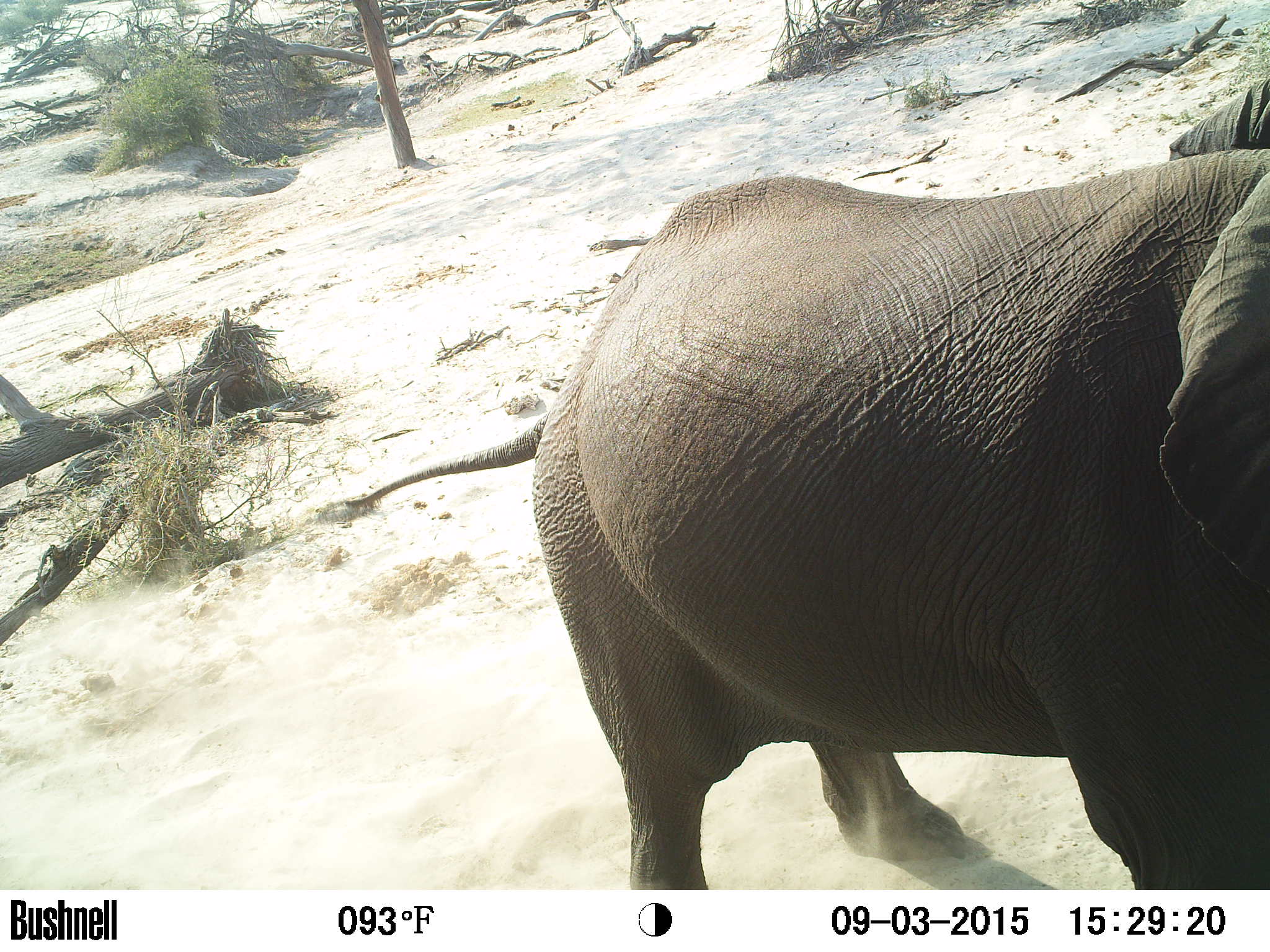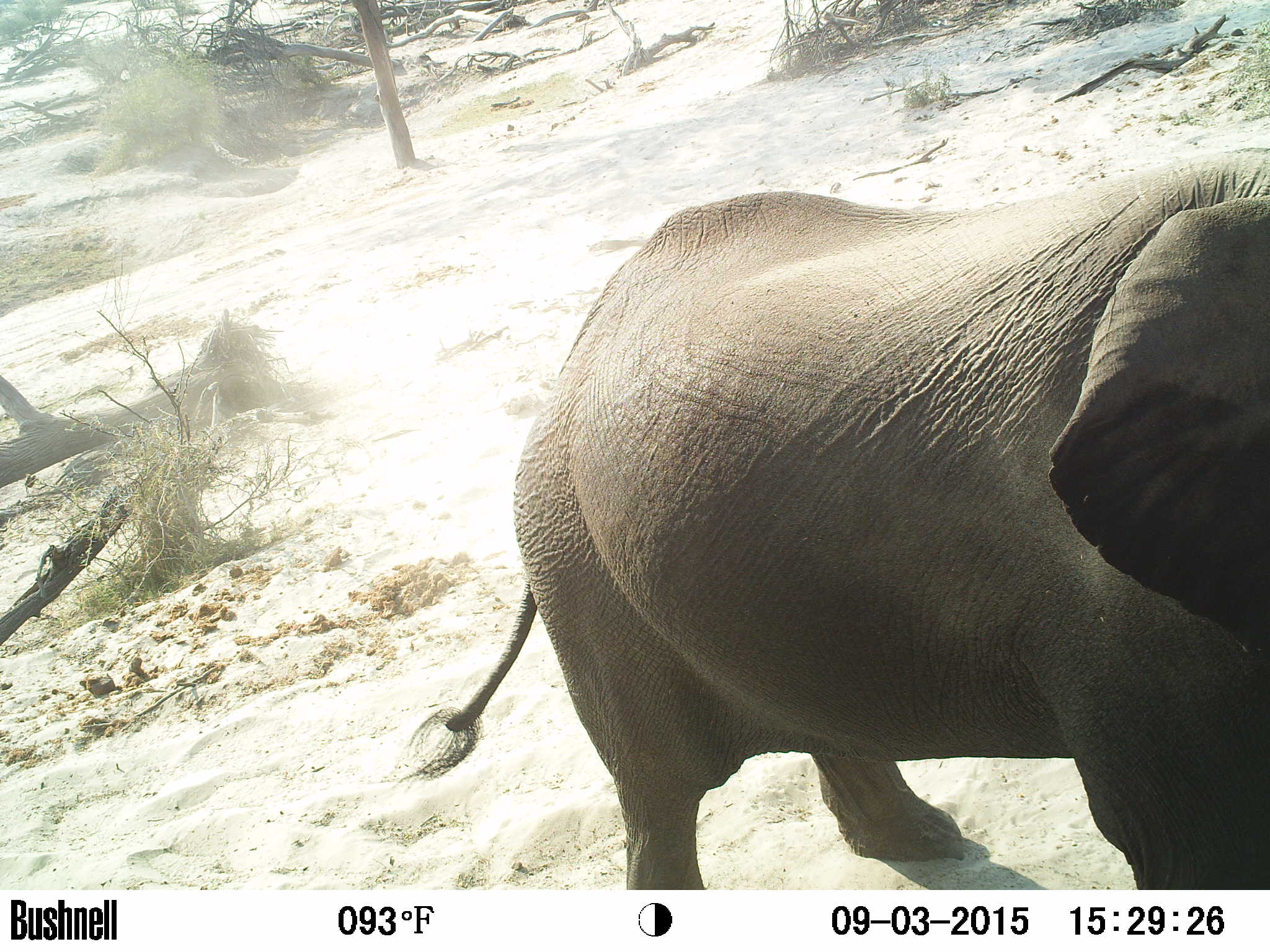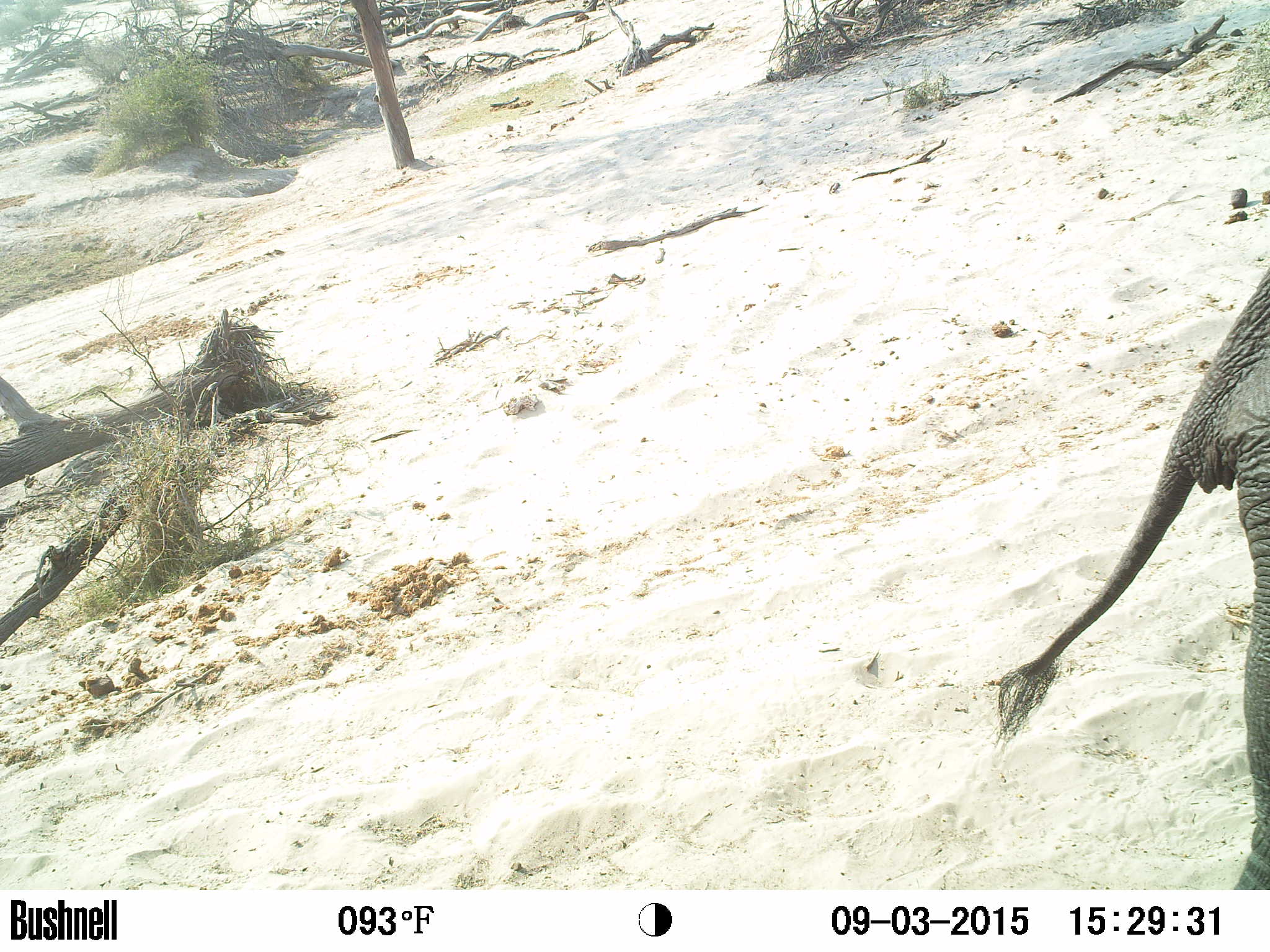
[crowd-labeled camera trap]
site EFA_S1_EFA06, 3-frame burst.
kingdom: Animalia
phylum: Chordata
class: Mammalia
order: Proboscidea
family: Elephantidae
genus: Loxodonta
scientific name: Loxodonta africana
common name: african bush elephant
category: elephant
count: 1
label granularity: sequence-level